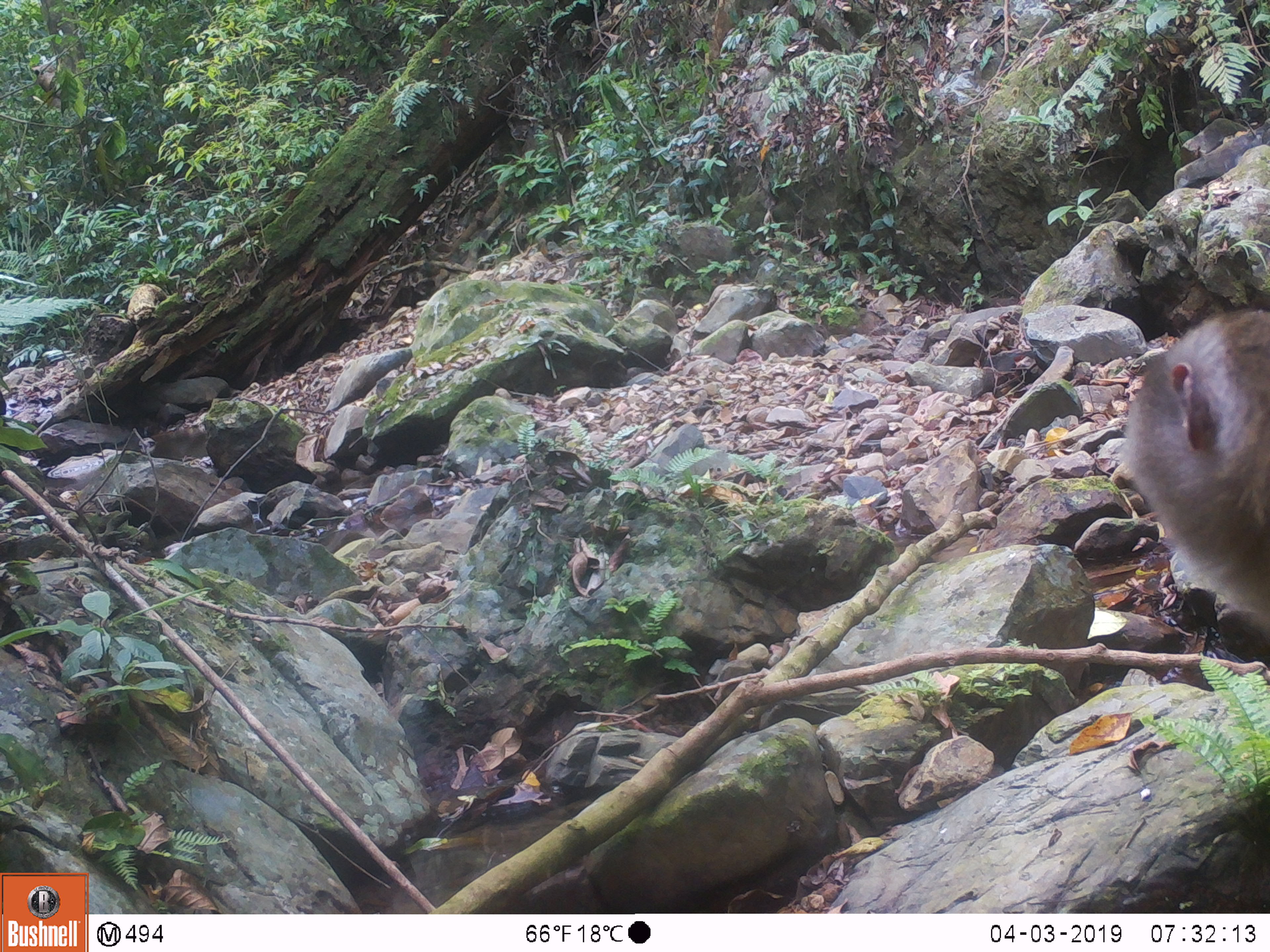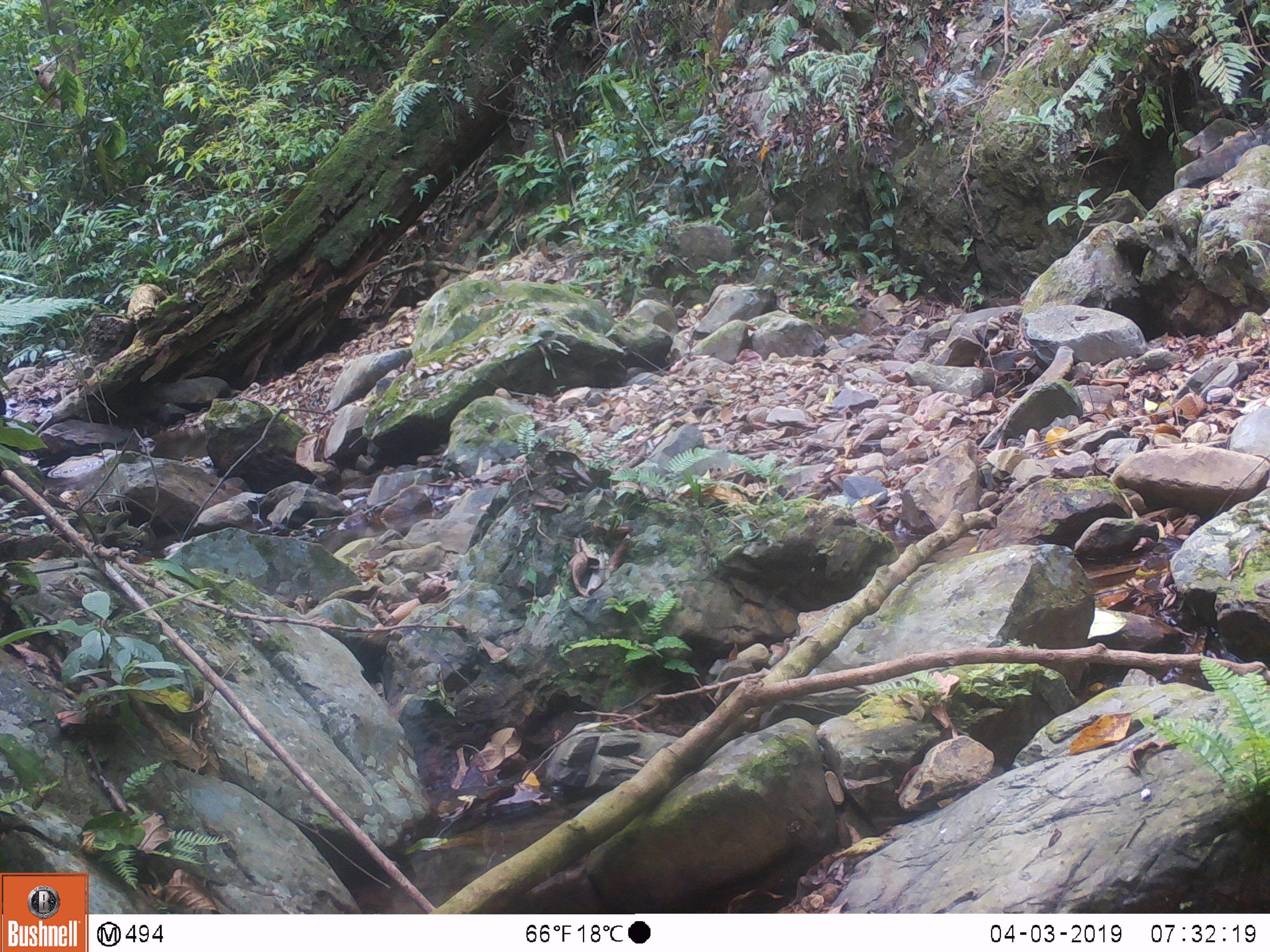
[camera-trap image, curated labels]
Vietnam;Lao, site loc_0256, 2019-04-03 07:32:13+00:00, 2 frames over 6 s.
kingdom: Animalia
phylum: Chordata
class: Mammalia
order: Primates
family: Cercopithecidae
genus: Macaca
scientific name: Macaca nemestrina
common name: pig-tailed macaque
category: pig tailed macaque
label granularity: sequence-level